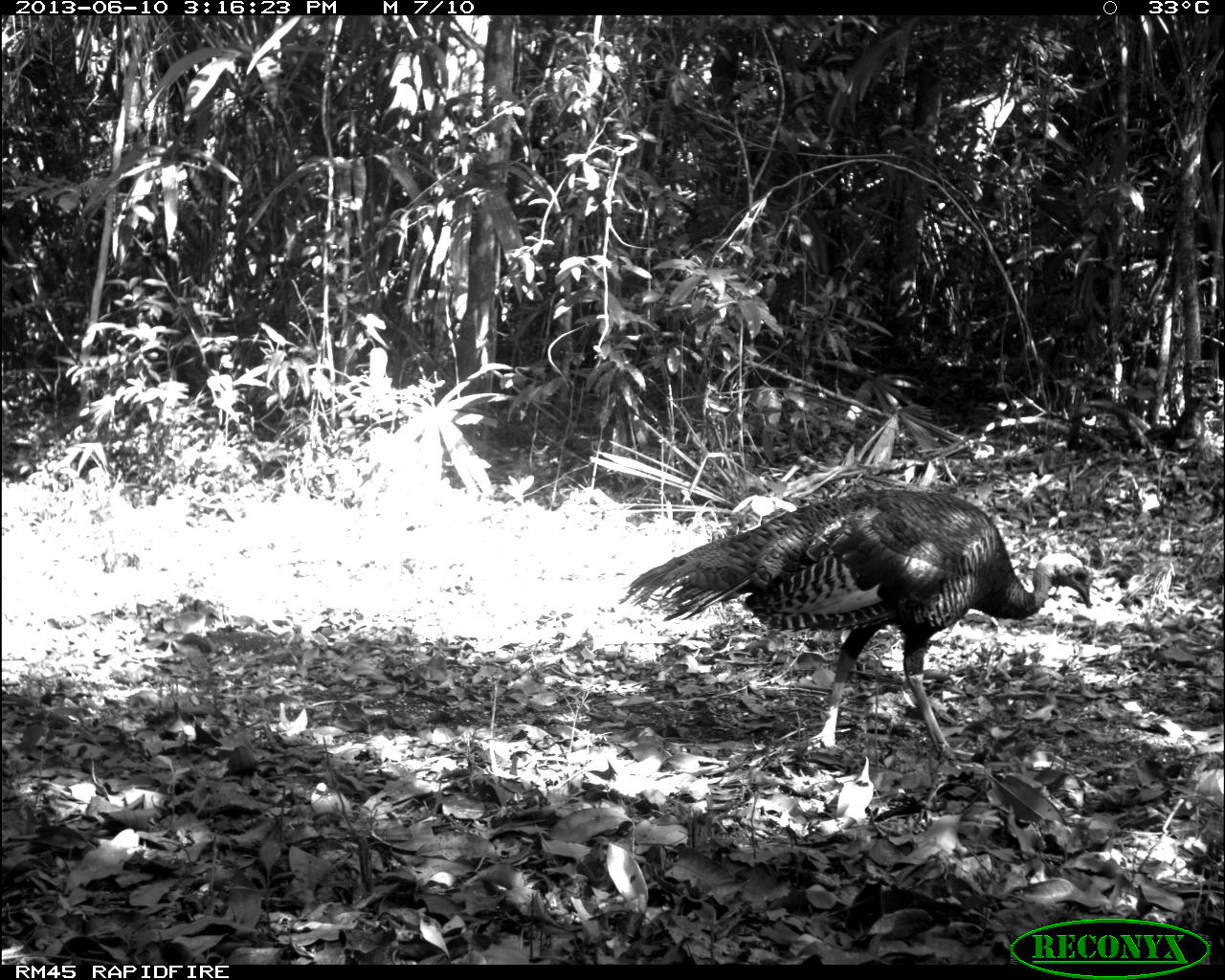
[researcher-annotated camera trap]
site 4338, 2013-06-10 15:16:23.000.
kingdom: Animalia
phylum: Chordata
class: Aves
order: Galliformes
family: Phasianidae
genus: Meleagris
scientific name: Meleagris ocellata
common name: ocellated turkey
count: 1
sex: male